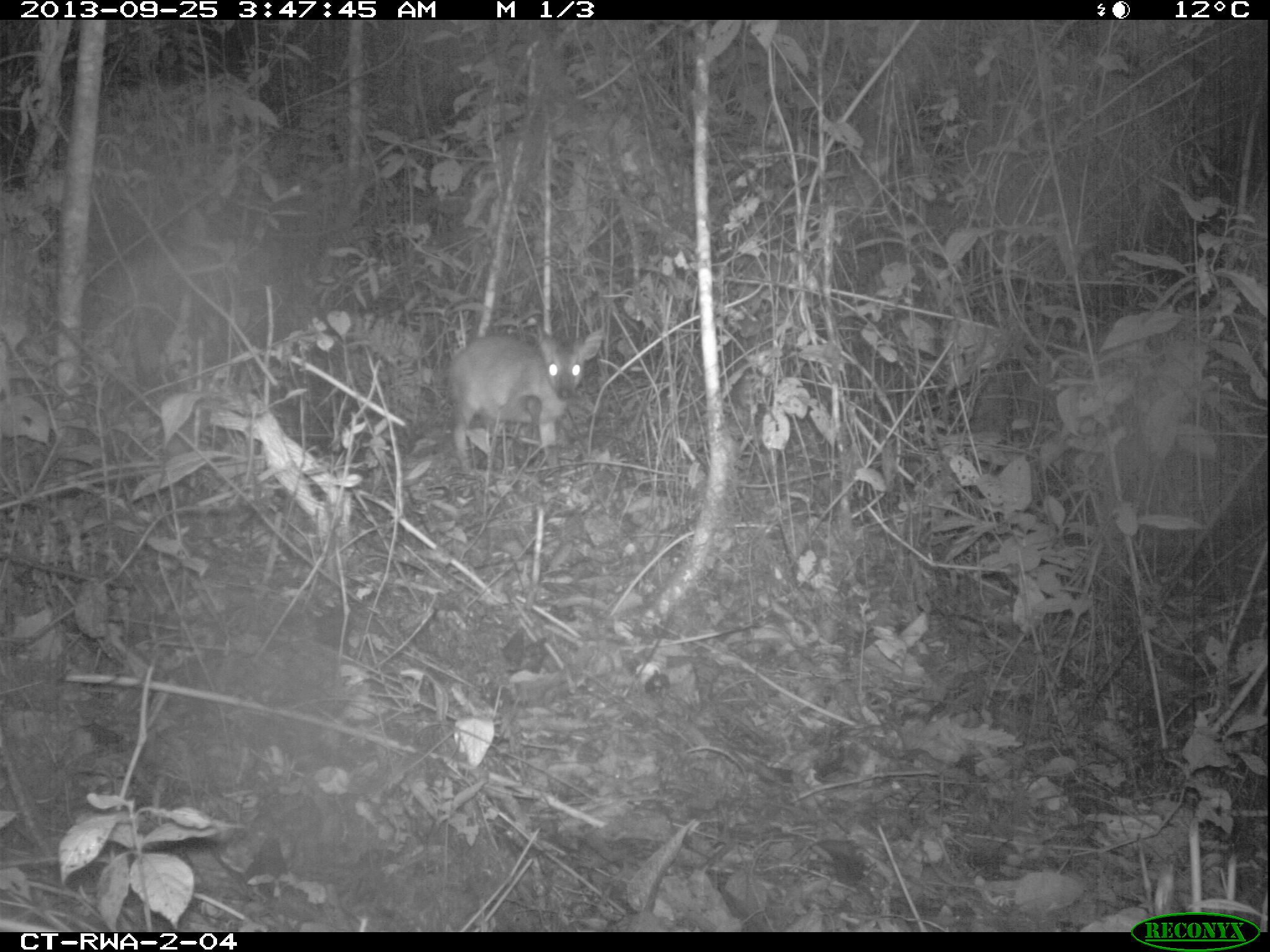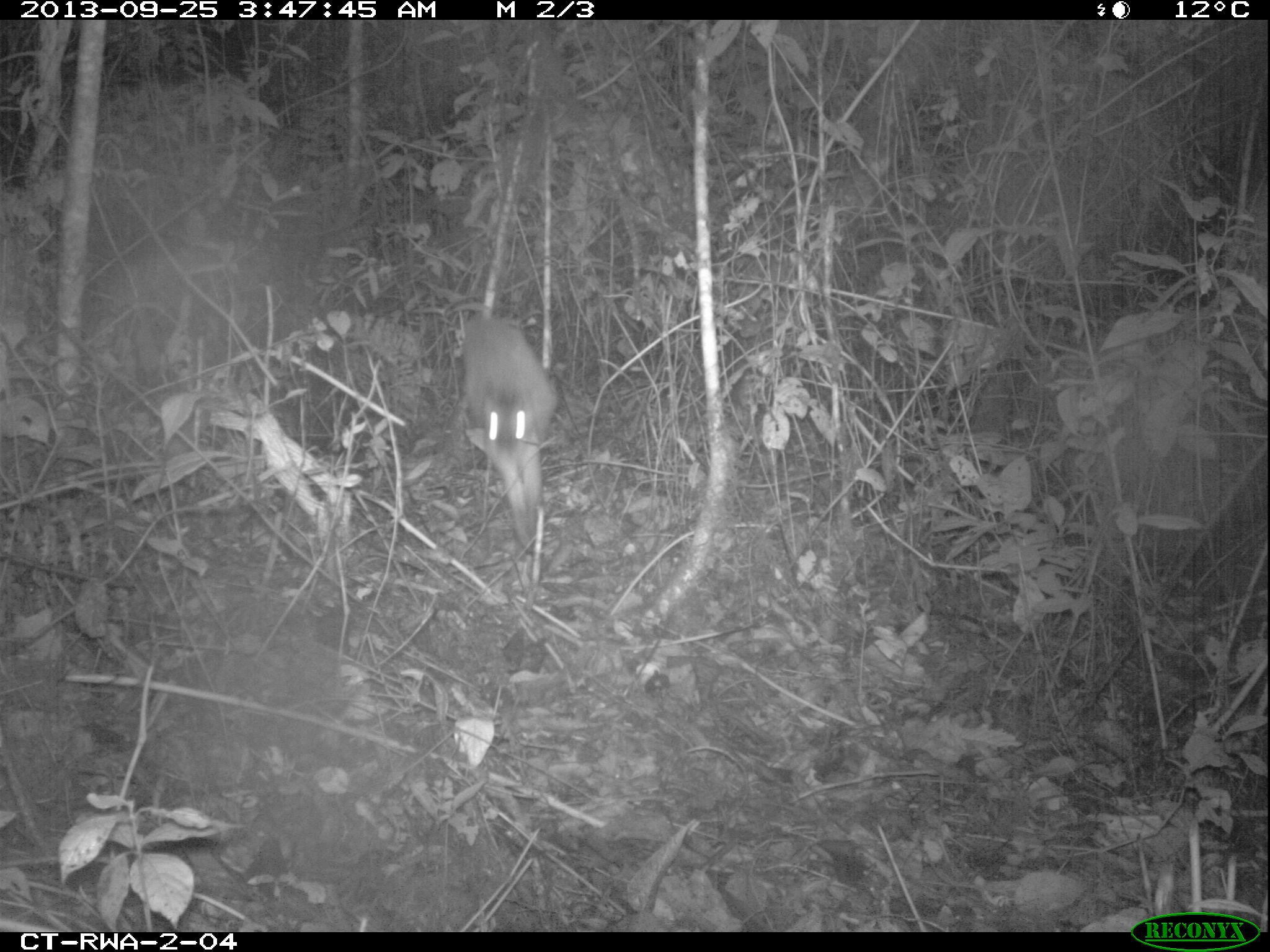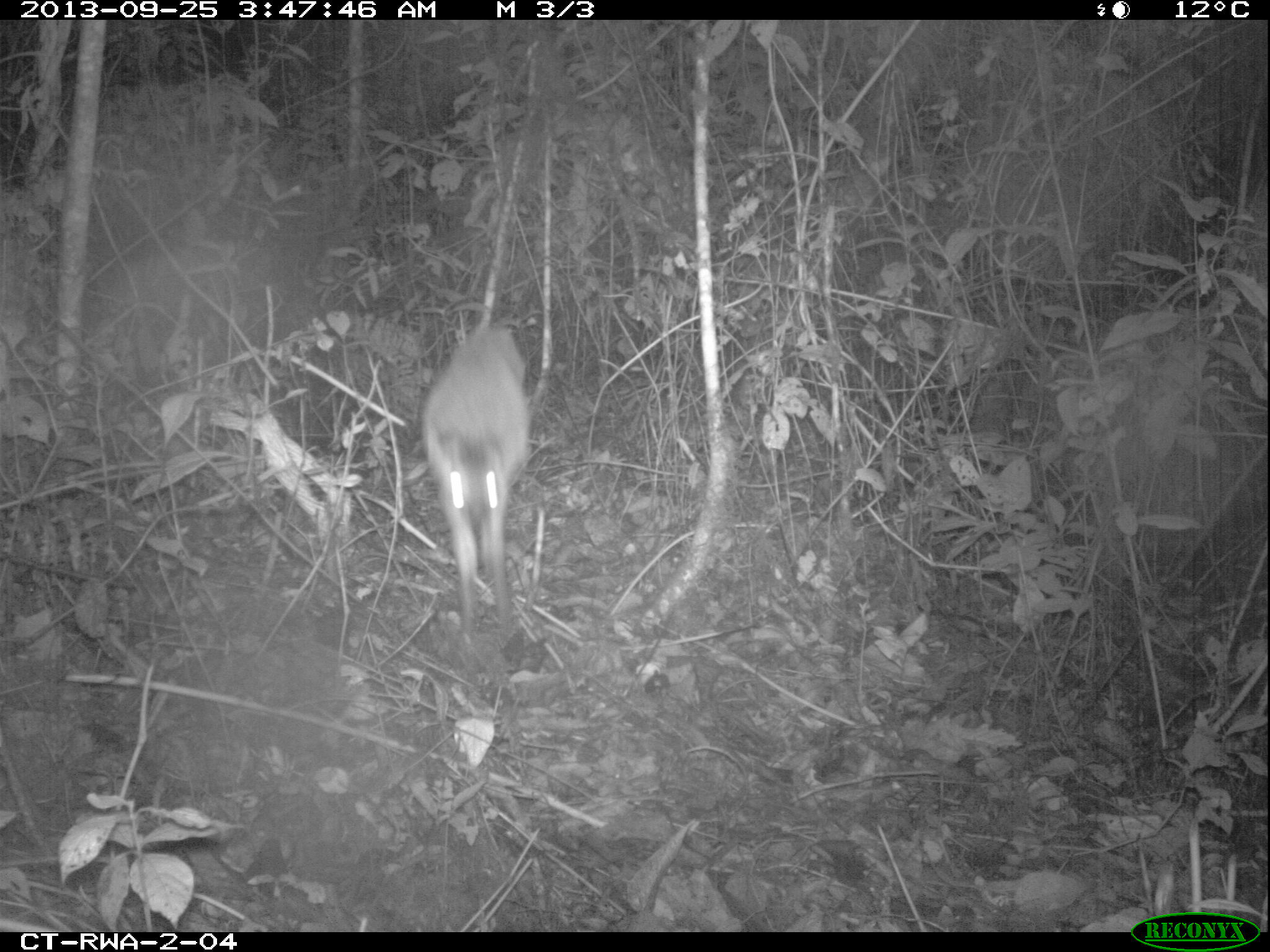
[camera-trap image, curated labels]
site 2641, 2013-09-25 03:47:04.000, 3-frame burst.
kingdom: Animalia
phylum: Chordata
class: Mammalia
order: Artiodactyla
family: Bovidae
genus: Cephalophus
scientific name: Cephalophus nigrifrons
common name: black-fronted duiker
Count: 1.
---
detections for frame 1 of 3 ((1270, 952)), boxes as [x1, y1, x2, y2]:
cephalophus nigrifrons: [445, 322, 604, 479]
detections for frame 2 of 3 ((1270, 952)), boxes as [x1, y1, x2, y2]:
cephalophus nigrifrons: [454, 312, 559, 552]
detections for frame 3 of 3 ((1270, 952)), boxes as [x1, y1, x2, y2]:
cephalophus nigrifrons: [417, 317, 535, 667]